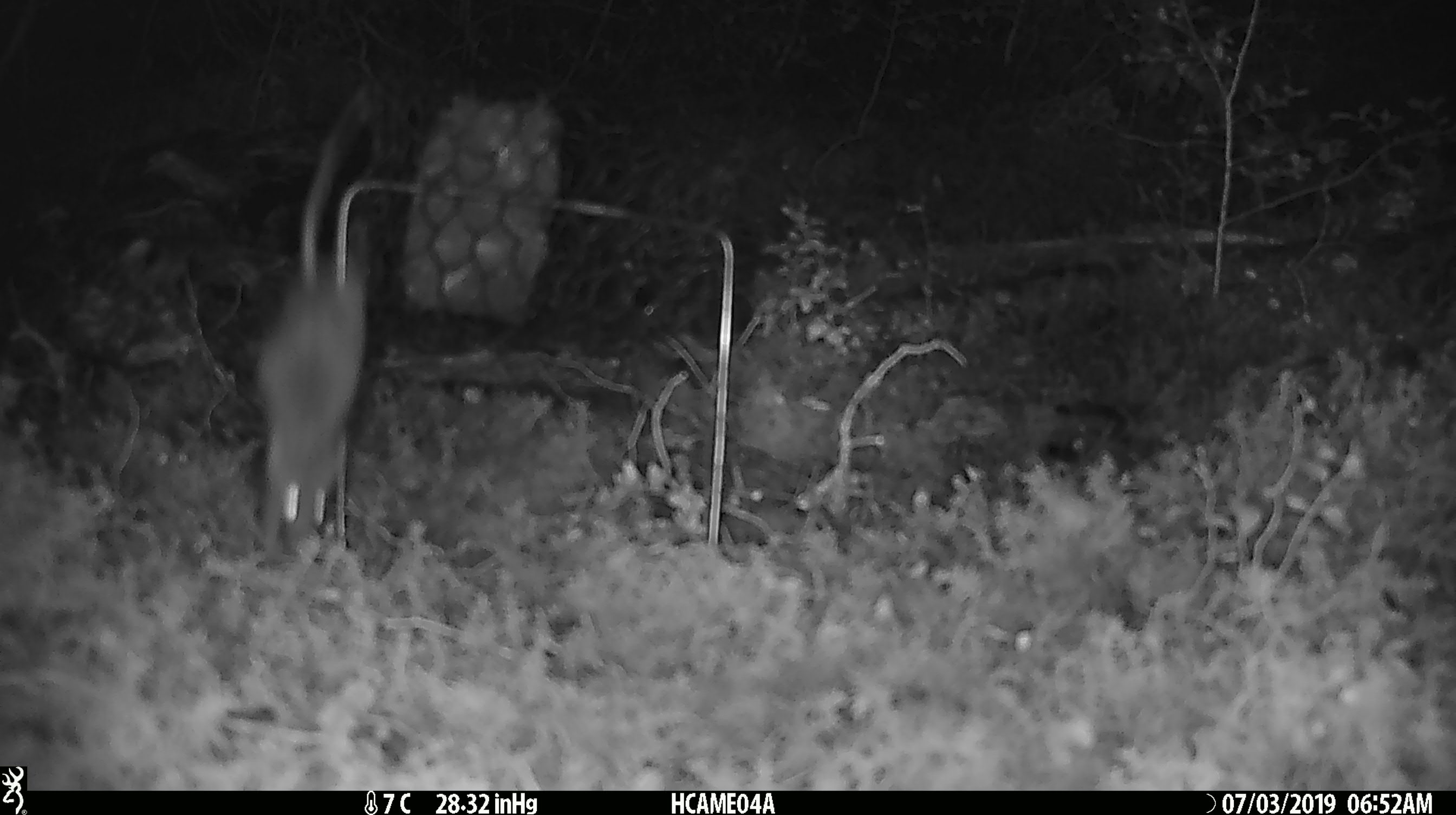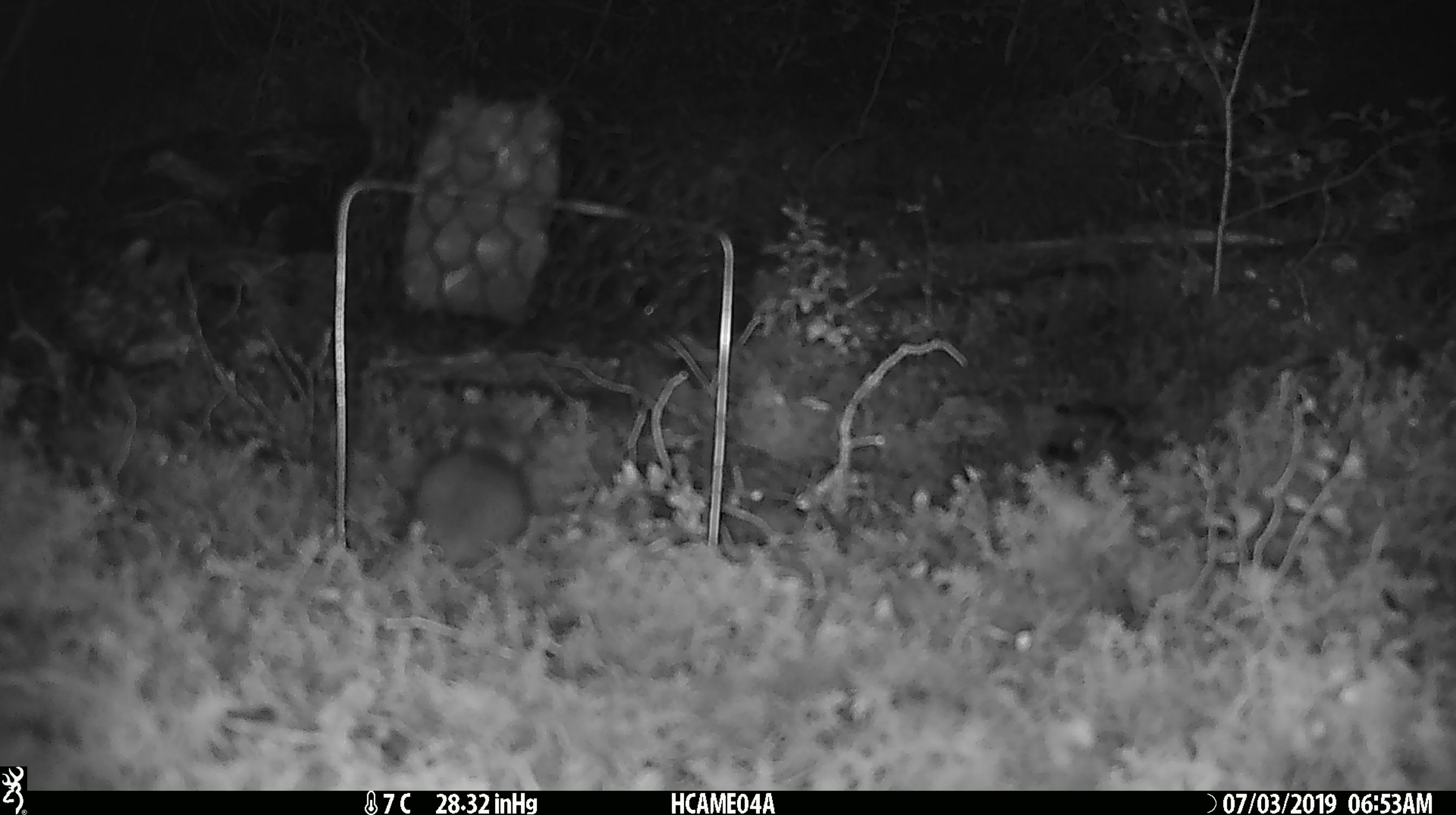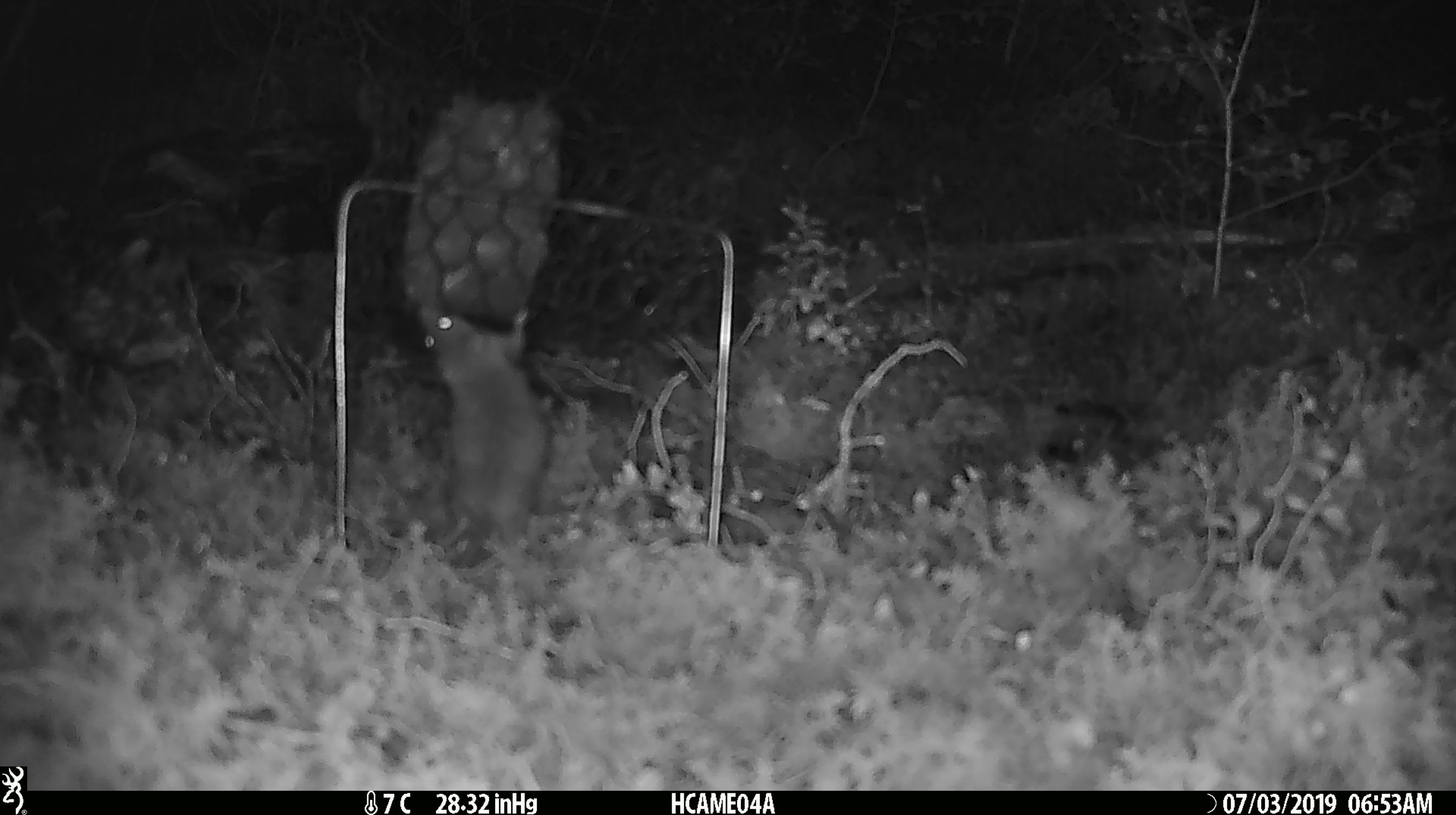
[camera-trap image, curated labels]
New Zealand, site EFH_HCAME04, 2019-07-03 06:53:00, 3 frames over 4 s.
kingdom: Animalia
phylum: Chordata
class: Mammalia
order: Rodentia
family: Muridae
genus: Mus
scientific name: Mus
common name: mouse